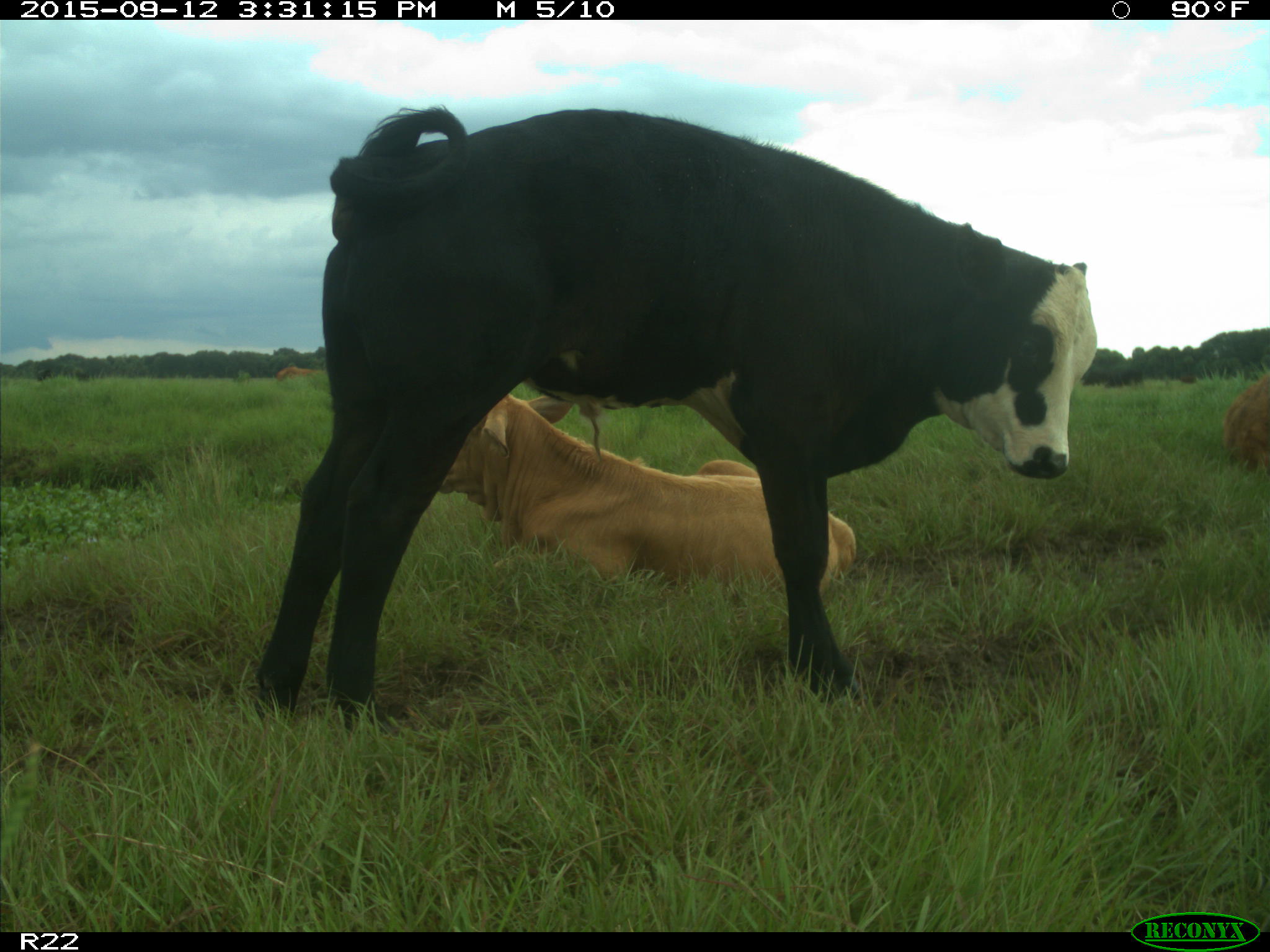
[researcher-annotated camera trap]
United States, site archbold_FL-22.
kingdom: Animalia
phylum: Chordata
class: Mammalia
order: Artiodactyla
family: Bovidae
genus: Bos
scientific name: Bos taurus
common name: domestic cow